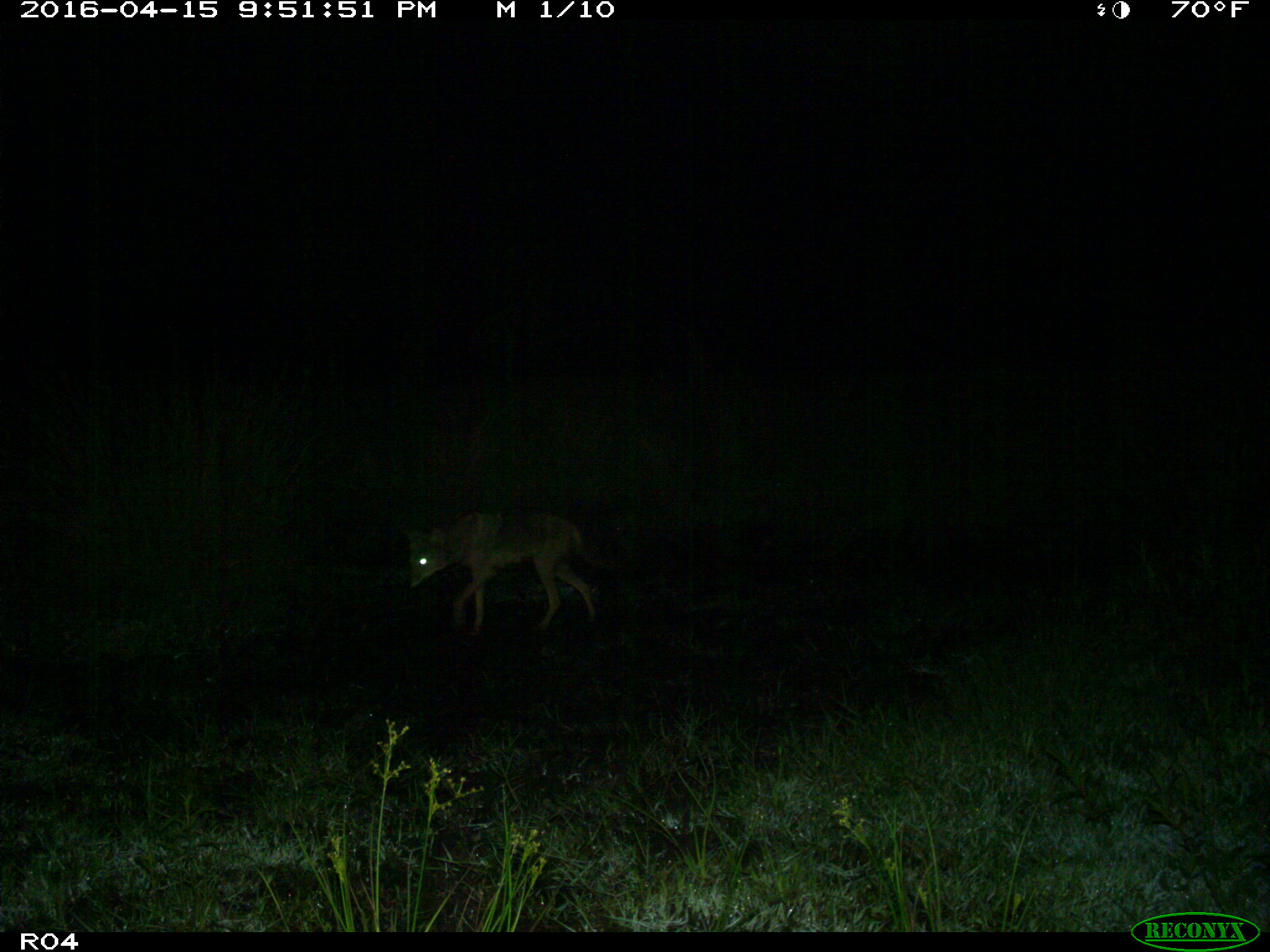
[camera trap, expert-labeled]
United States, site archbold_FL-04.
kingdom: Animalia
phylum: Chordata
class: Mammalia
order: Carnivora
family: Canidae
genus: Canis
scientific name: Canis latrans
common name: coyote